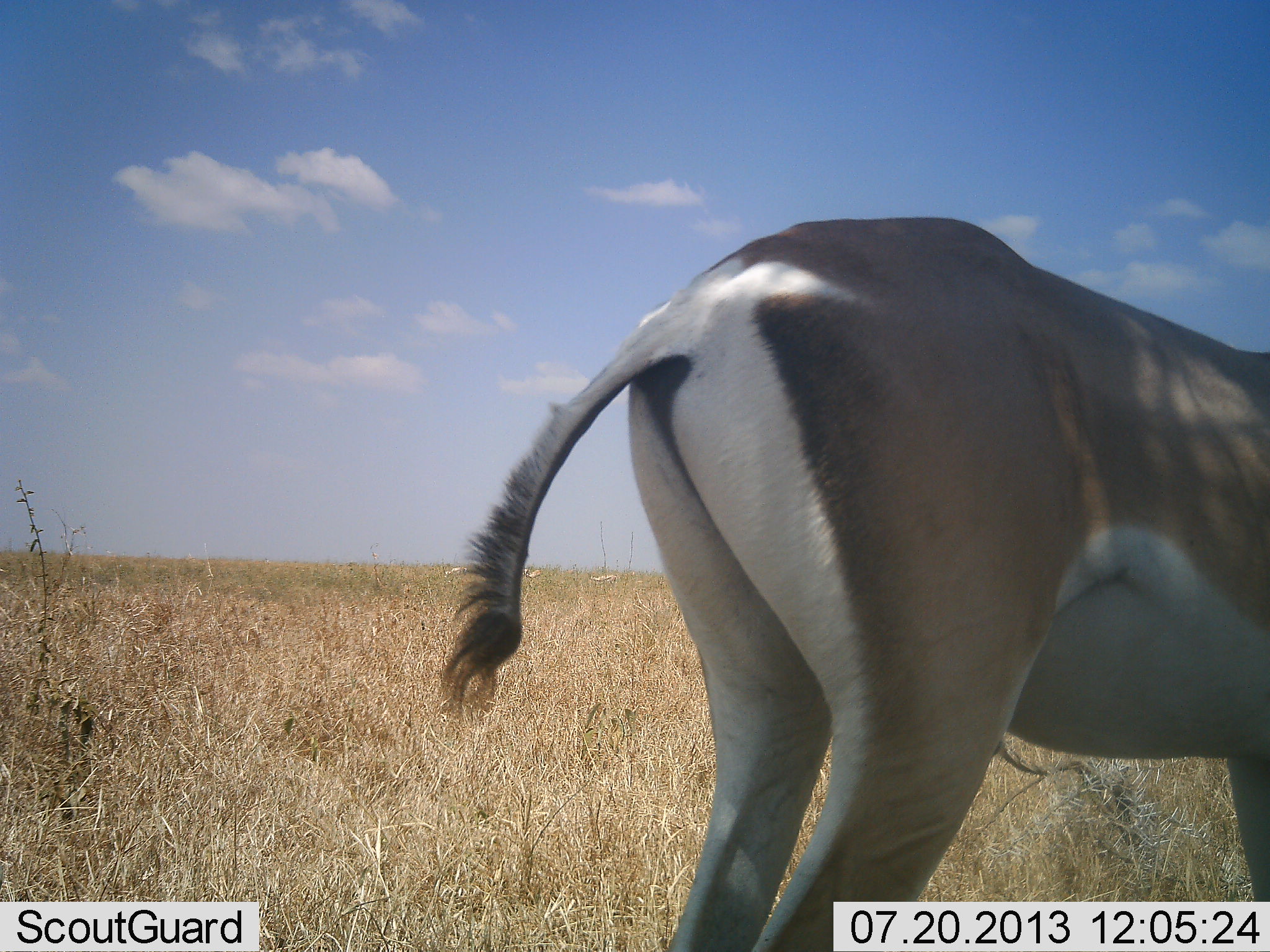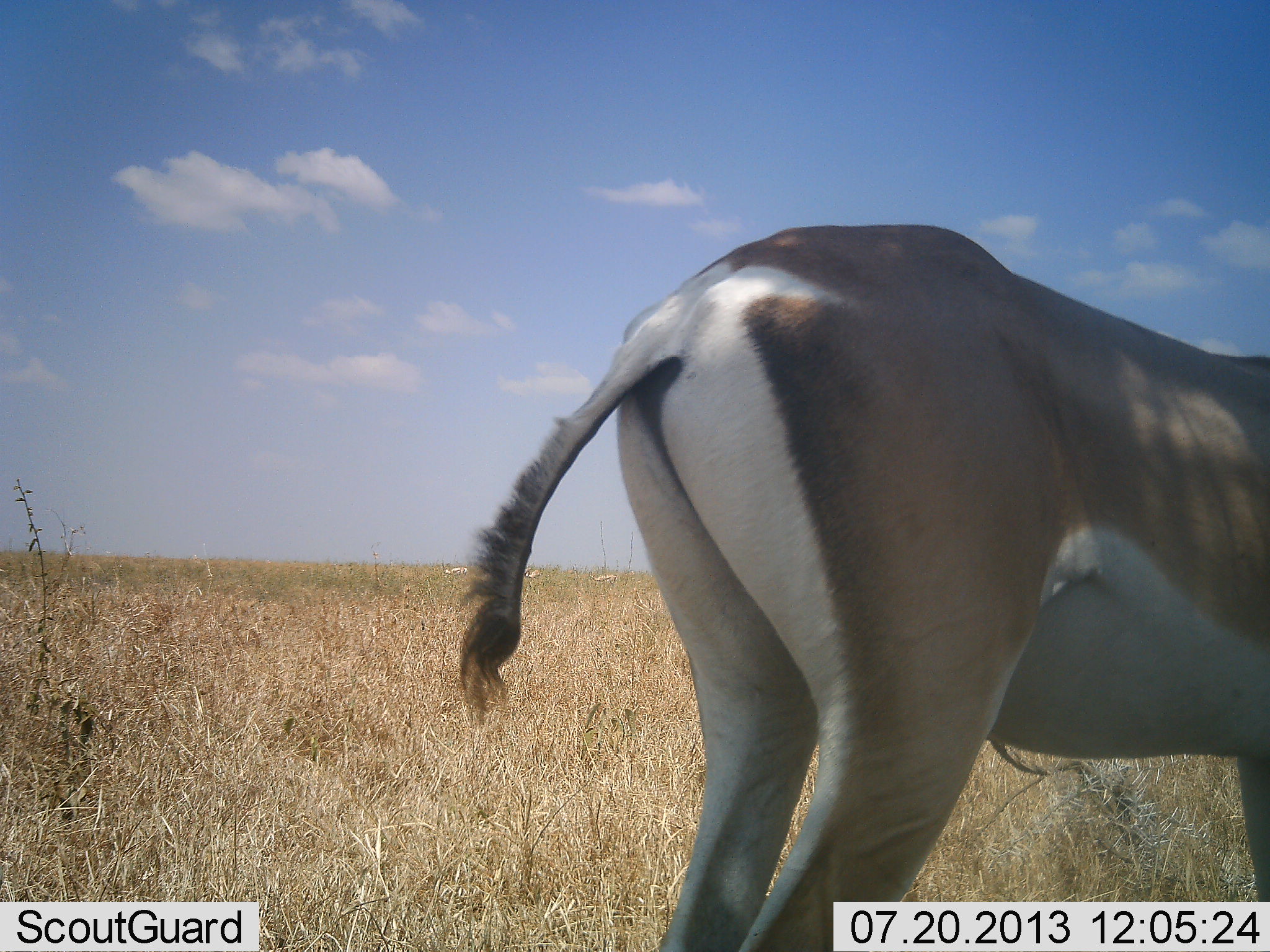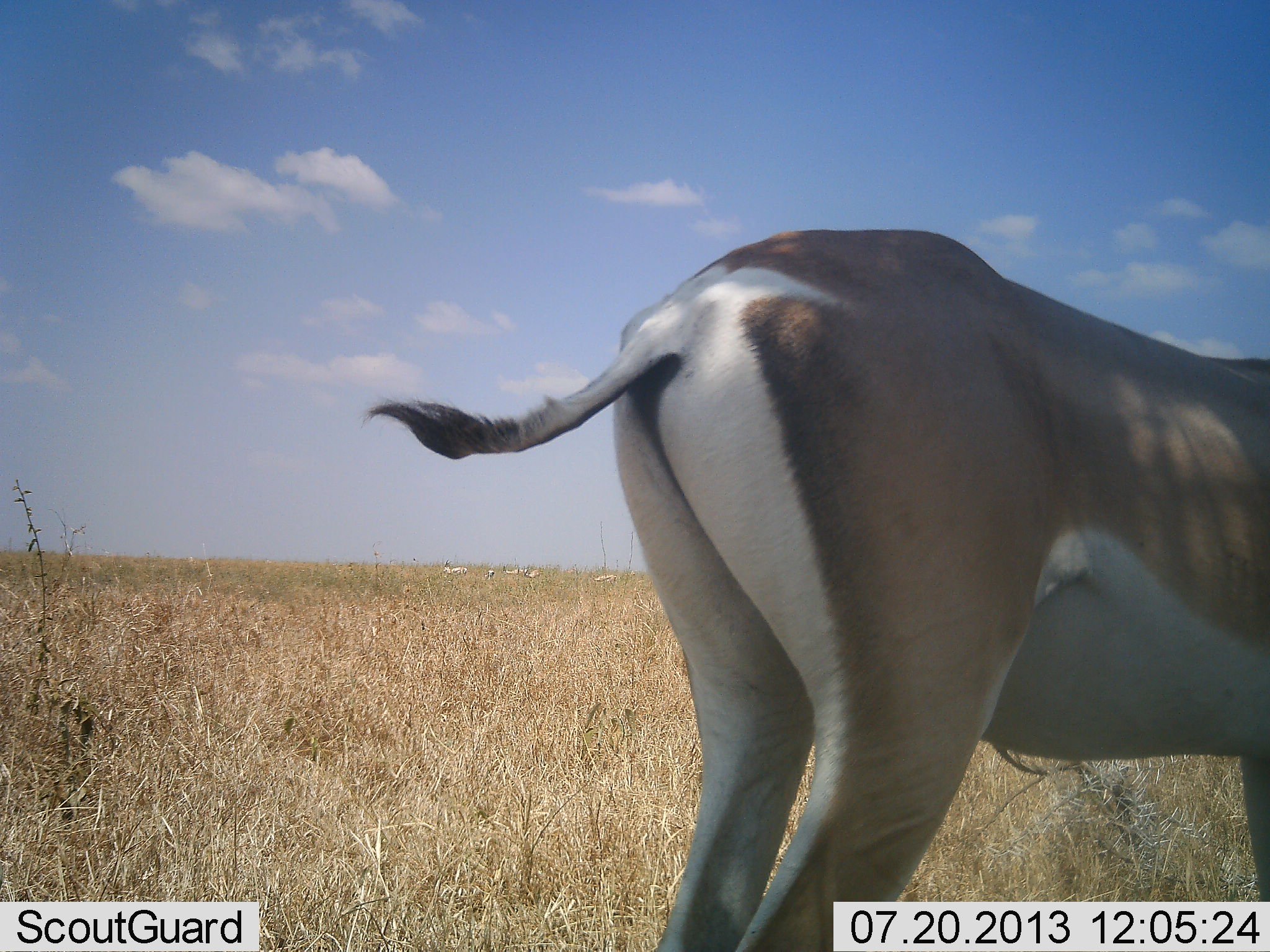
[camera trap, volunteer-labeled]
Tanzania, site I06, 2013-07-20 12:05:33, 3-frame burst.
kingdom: Animalia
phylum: Chordata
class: Mammalia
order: Artiodactyla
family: Bovidae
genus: Nanger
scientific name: Nanger granti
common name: grant's gazelle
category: gazellegrants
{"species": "gazellegrants (grant's gazelle) (Nanger granti)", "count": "1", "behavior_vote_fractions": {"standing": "100%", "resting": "0%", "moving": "0%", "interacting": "0%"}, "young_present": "0%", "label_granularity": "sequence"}